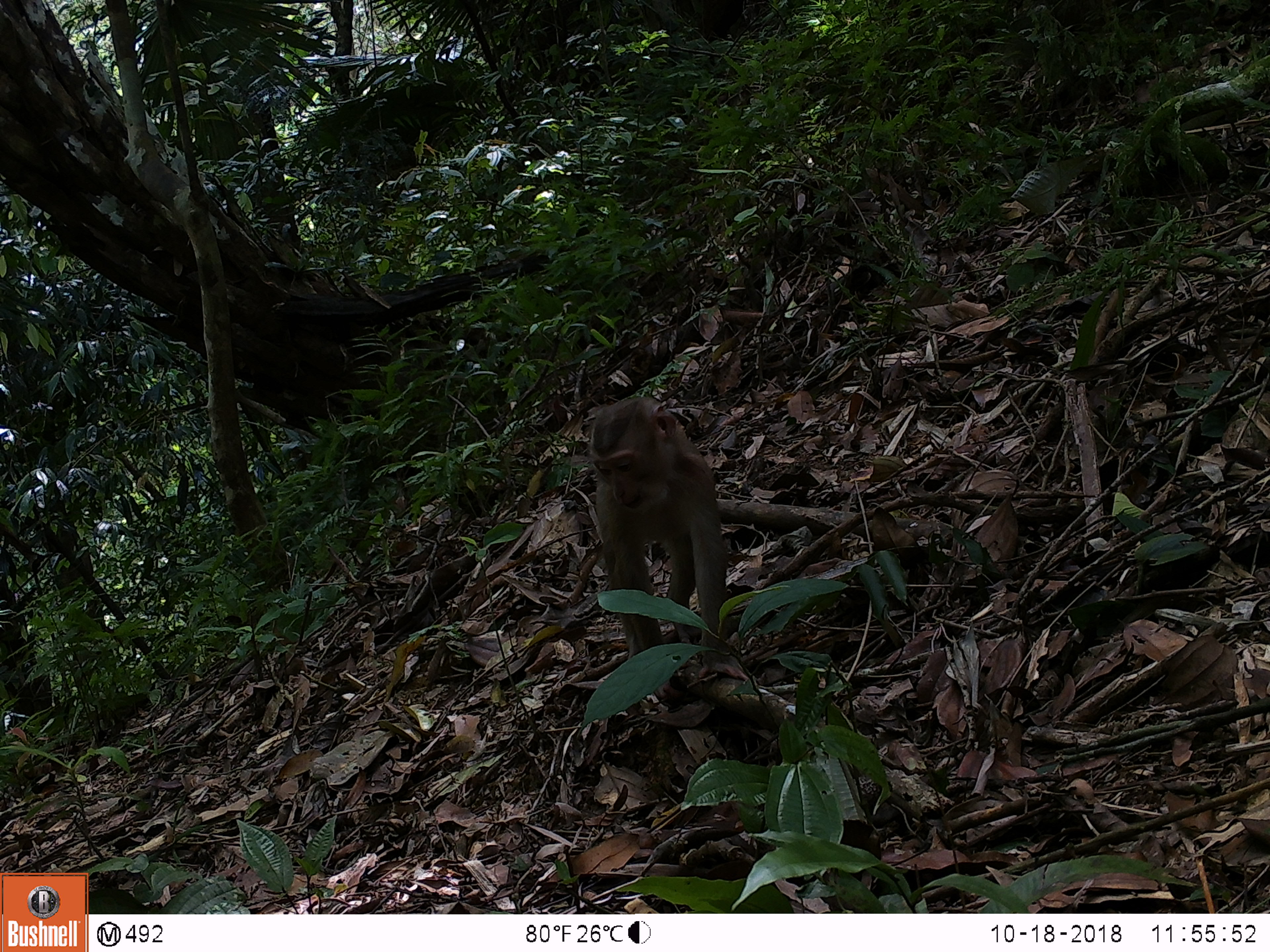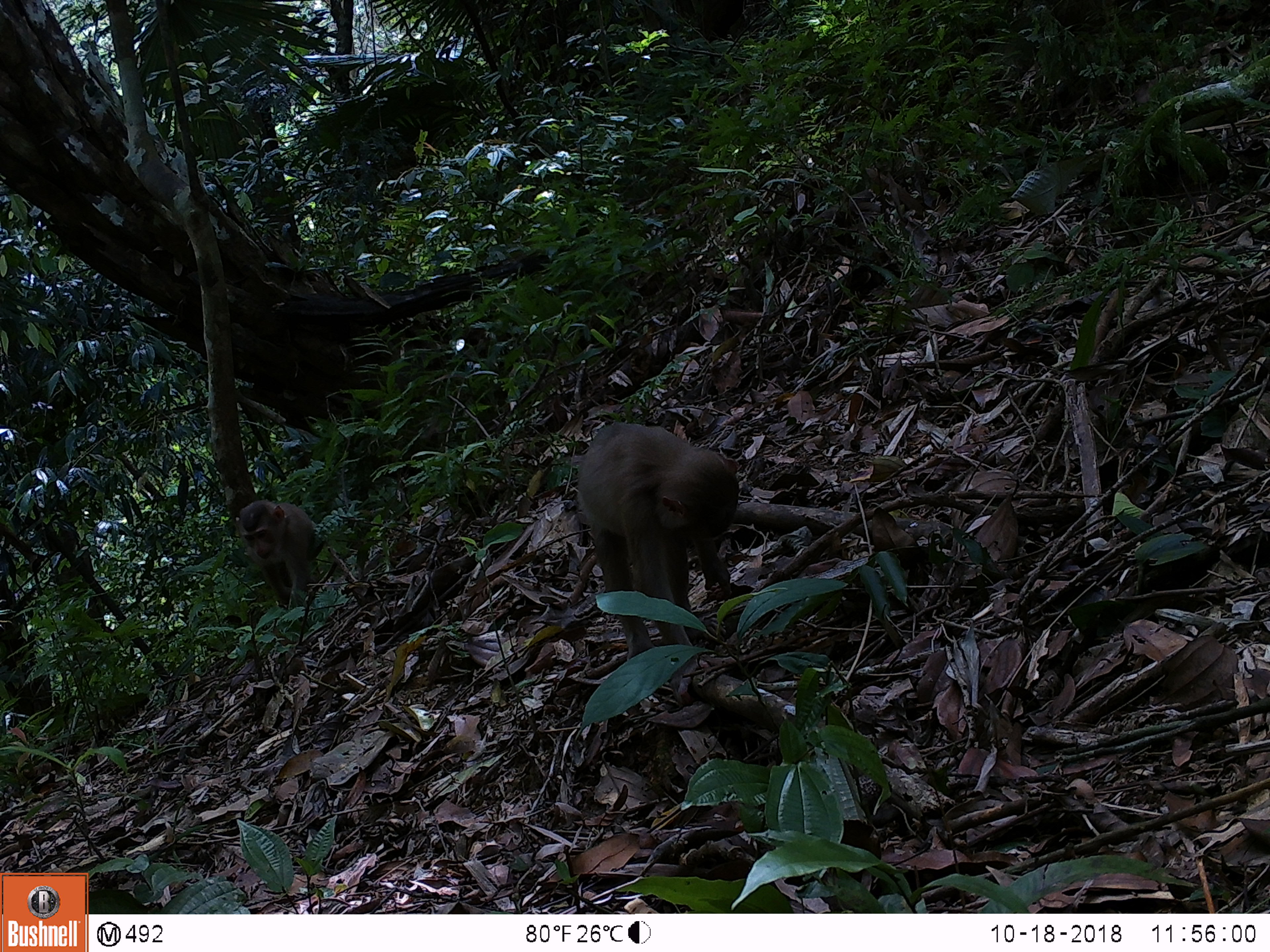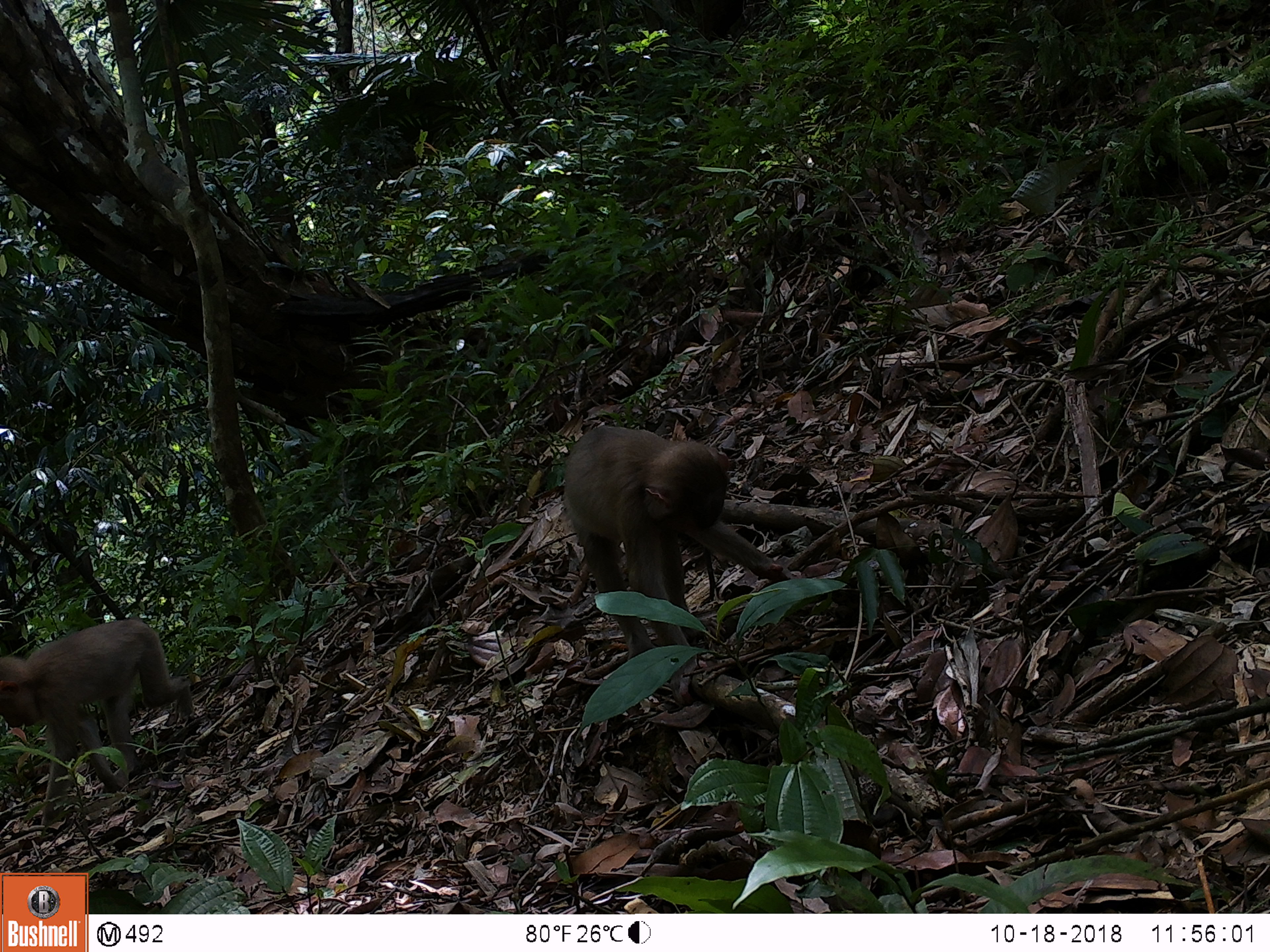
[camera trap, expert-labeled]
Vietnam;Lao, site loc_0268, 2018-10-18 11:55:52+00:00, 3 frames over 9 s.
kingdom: Animalia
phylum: Chordata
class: Mammalia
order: Primates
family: Cercopithecidae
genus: Macaca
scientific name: Macaca nemestrina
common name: pig-tailed macaque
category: pig tailed macaque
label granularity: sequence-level